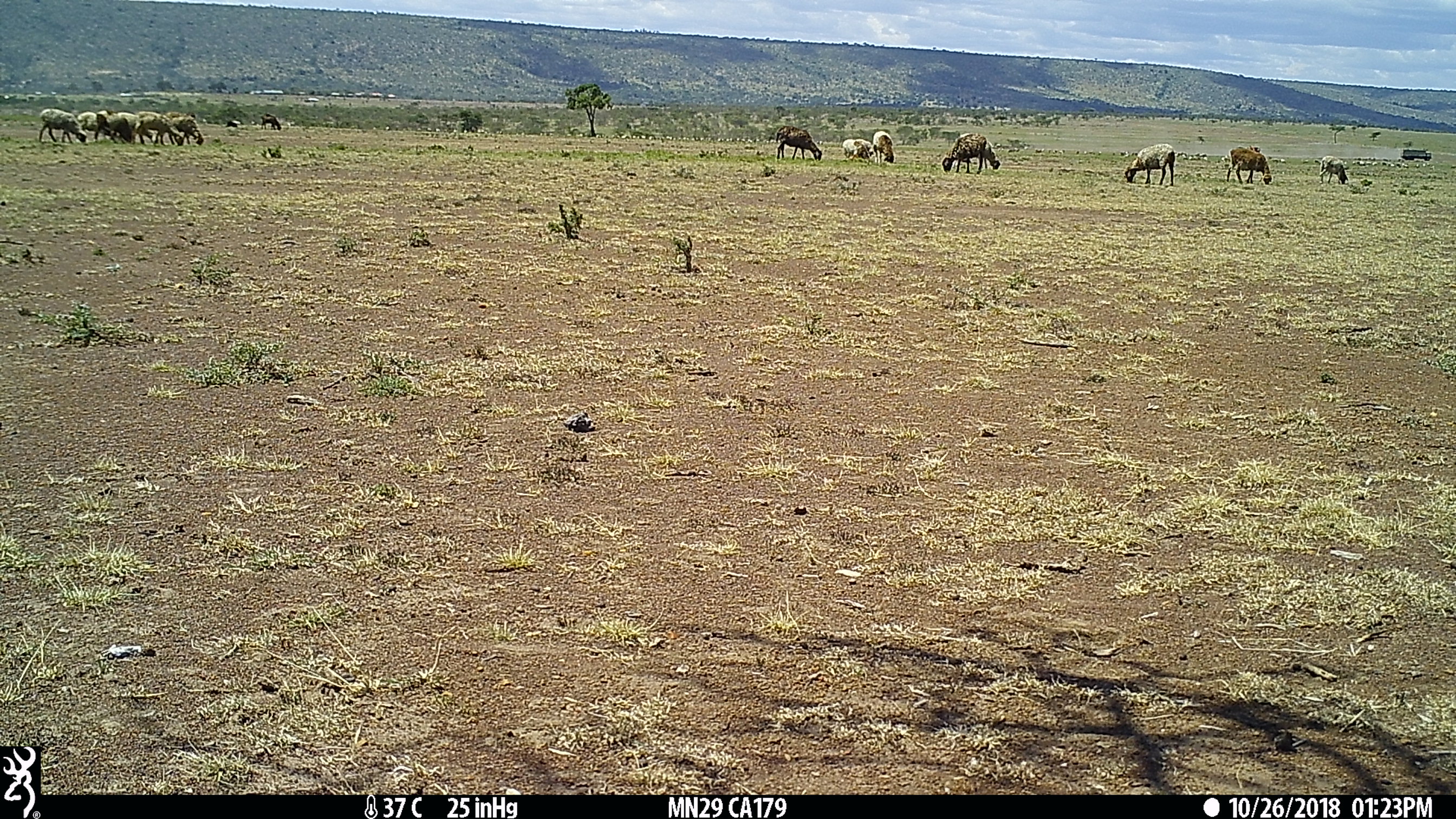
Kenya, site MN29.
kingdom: Animalia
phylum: Chordata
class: Mammalia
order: Artiodactyla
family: Bovidae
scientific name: Bovidae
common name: sheep or goat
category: shoat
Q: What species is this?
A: Shoat (sheep or goat) (Bovidae).